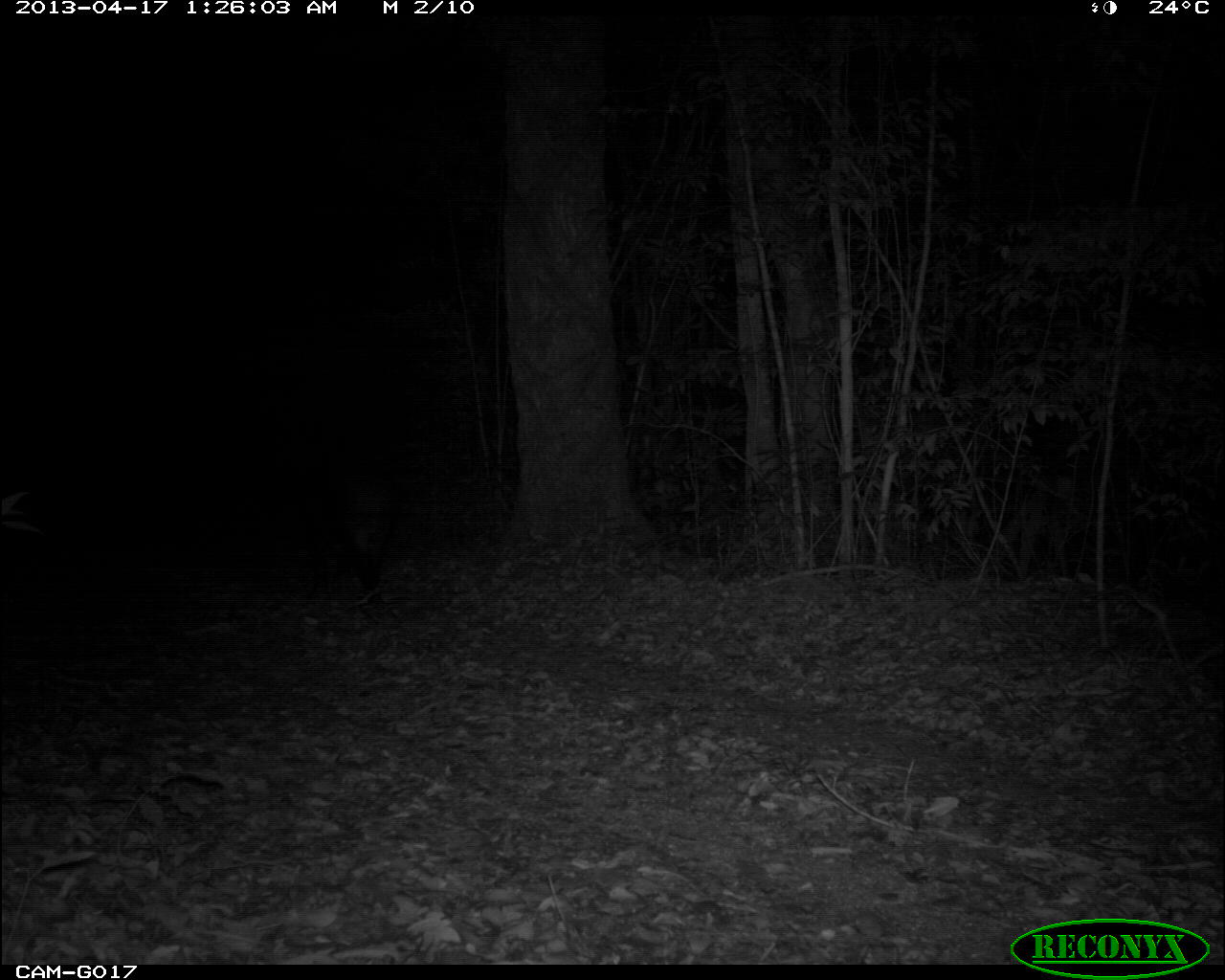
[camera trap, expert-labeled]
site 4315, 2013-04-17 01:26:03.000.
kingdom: Animalia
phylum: Chordata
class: Mammalia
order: Perissodactyla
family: Tapiridae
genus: Tapirus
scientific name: Tapirus bairdii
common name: baird's tapir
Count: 1.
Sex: male.